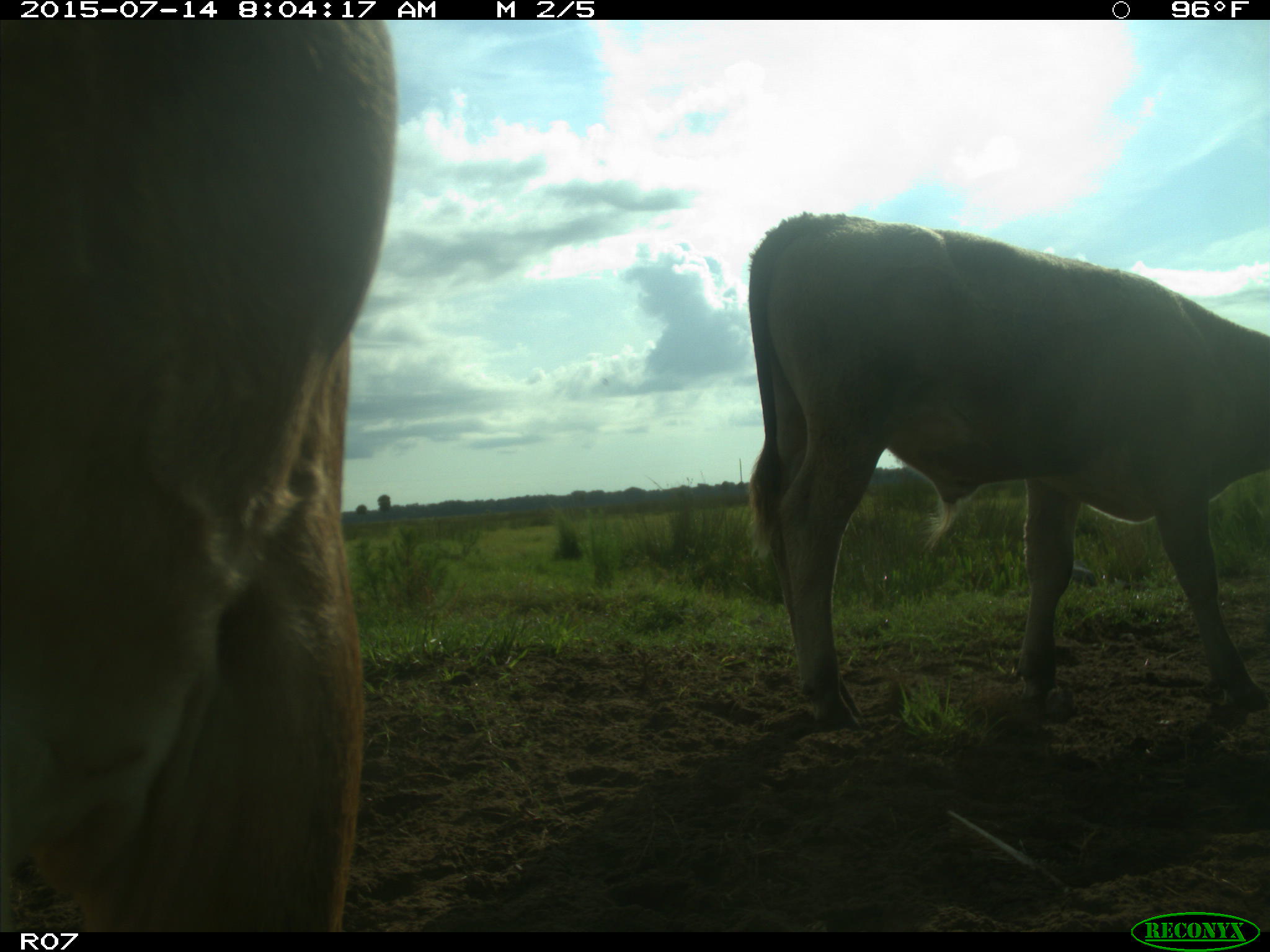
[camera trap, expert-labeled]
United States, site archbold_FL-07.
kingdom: Animalia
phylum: Chordata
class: Mammalia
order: Artiodactyla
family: Bovidae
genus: Bos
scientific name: Bos taurus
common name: domestic cow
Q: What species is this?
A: Bos taurus (domestic cow).